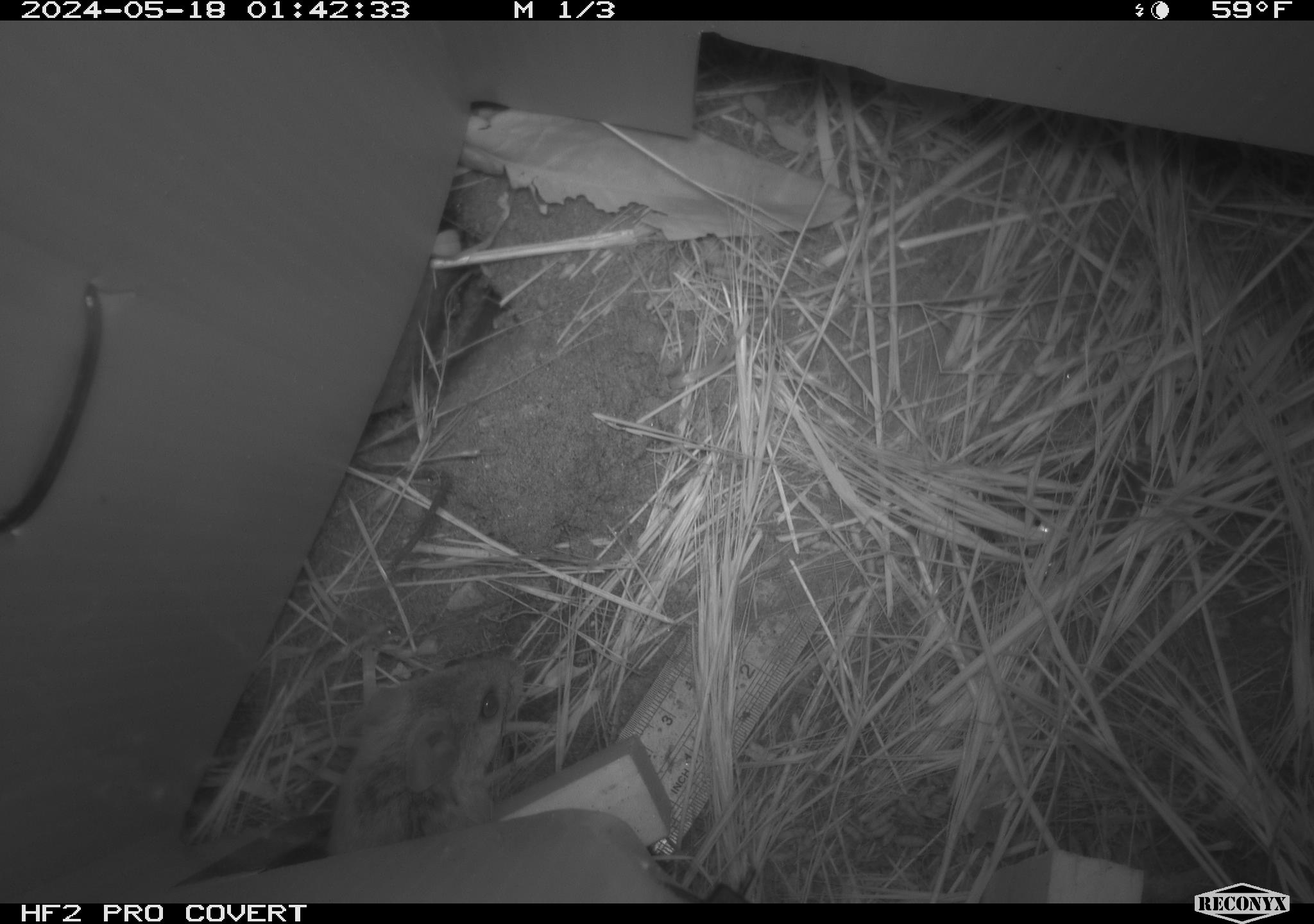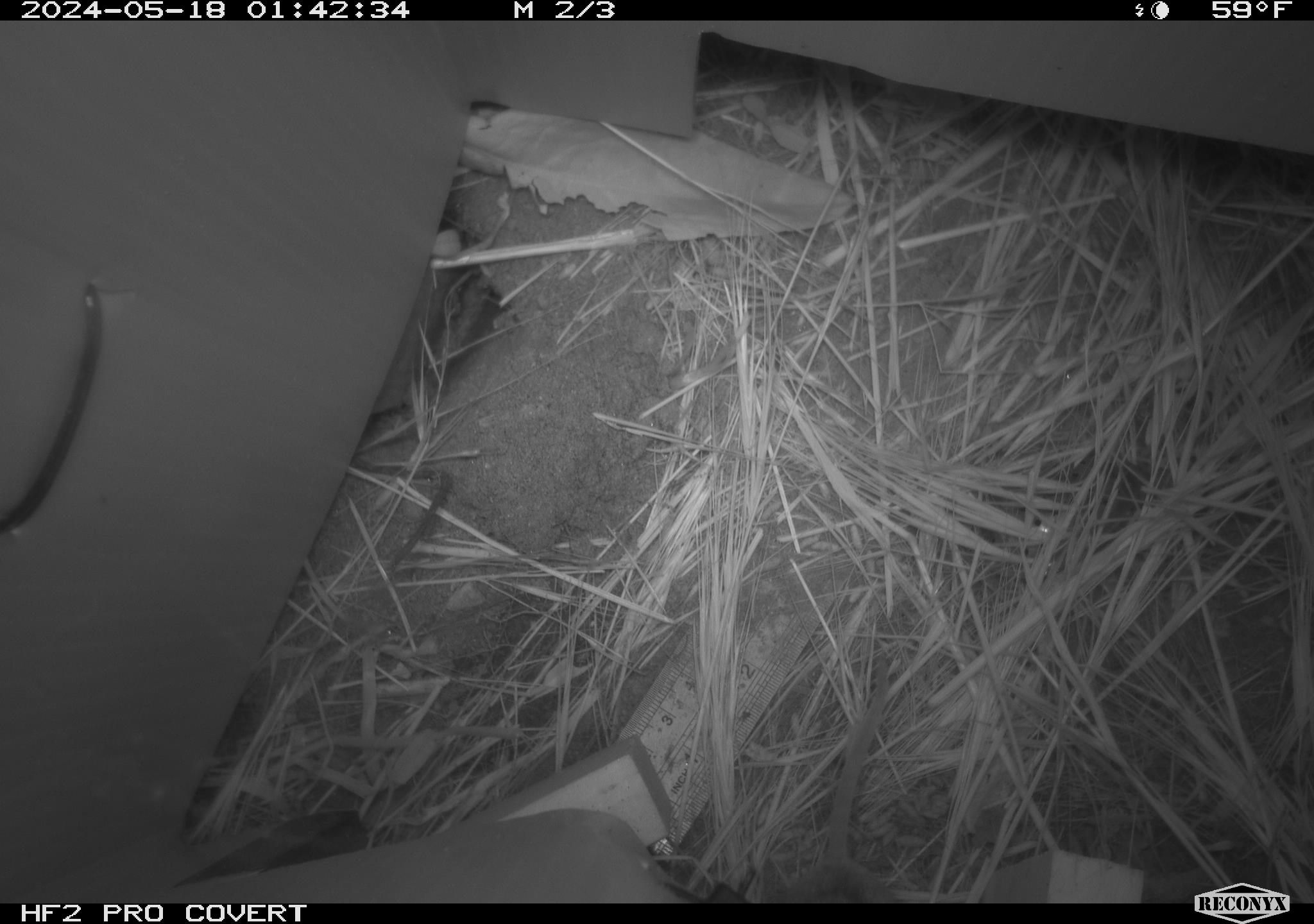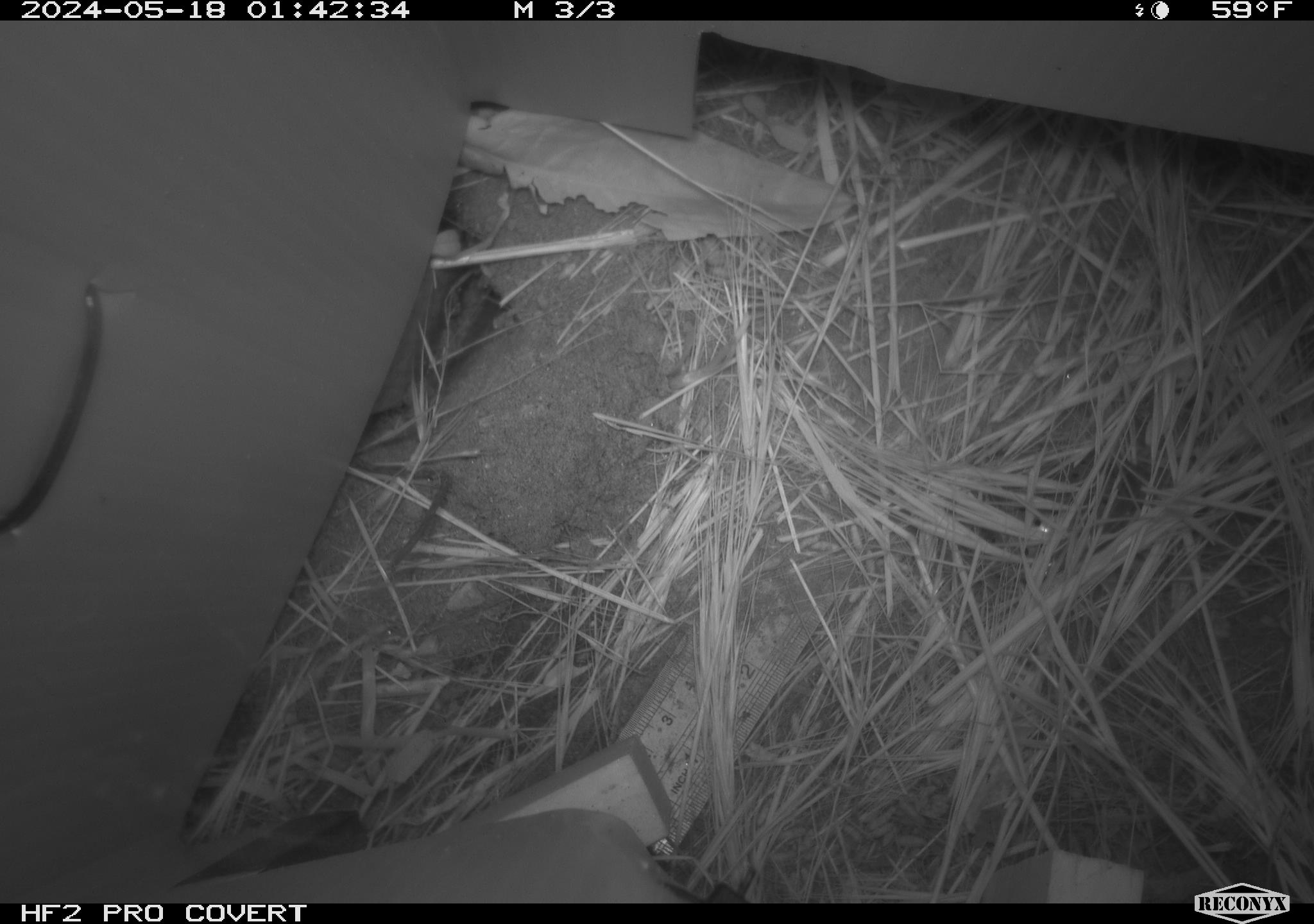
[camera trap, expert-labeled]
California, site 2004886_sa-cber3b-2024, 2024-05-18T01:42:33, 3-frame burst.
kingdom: Animalia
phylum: Chordata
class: Mammalia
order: Rodentia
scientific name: Rodentia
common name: mouse species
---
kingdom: Animalia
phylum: Chordata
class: Mammalia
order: Rodentia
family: Cricetidae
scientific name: Arvicolinae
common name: voles, lemmings, and muskrats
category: arvicolinae subfamily